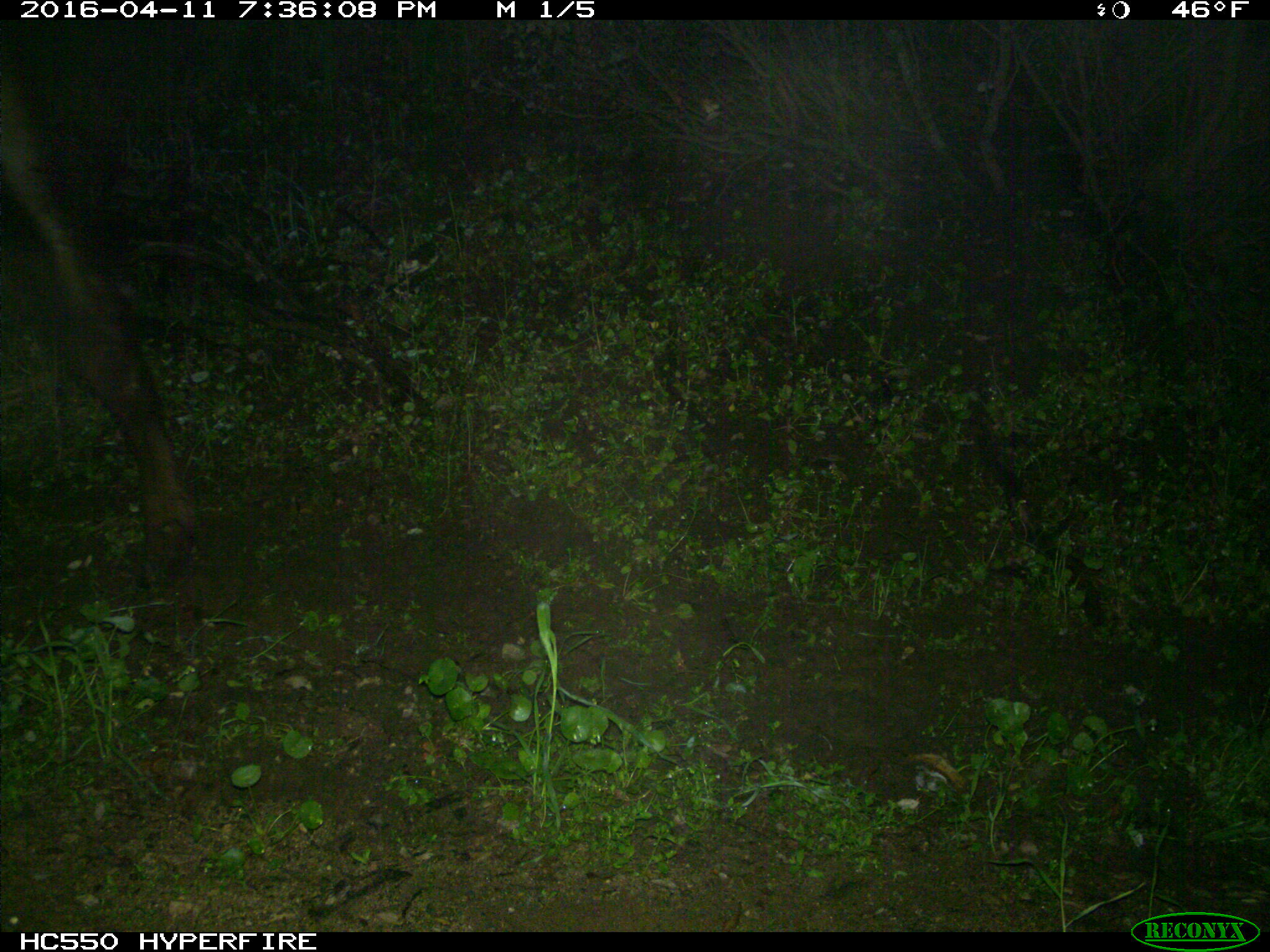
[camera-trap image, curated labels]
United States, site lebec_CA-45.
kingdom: Animalia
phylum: Chordata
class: Mammalia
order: Artiodactyla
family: Bovidae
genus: Bos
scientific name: Bos taurus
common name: domestic cow